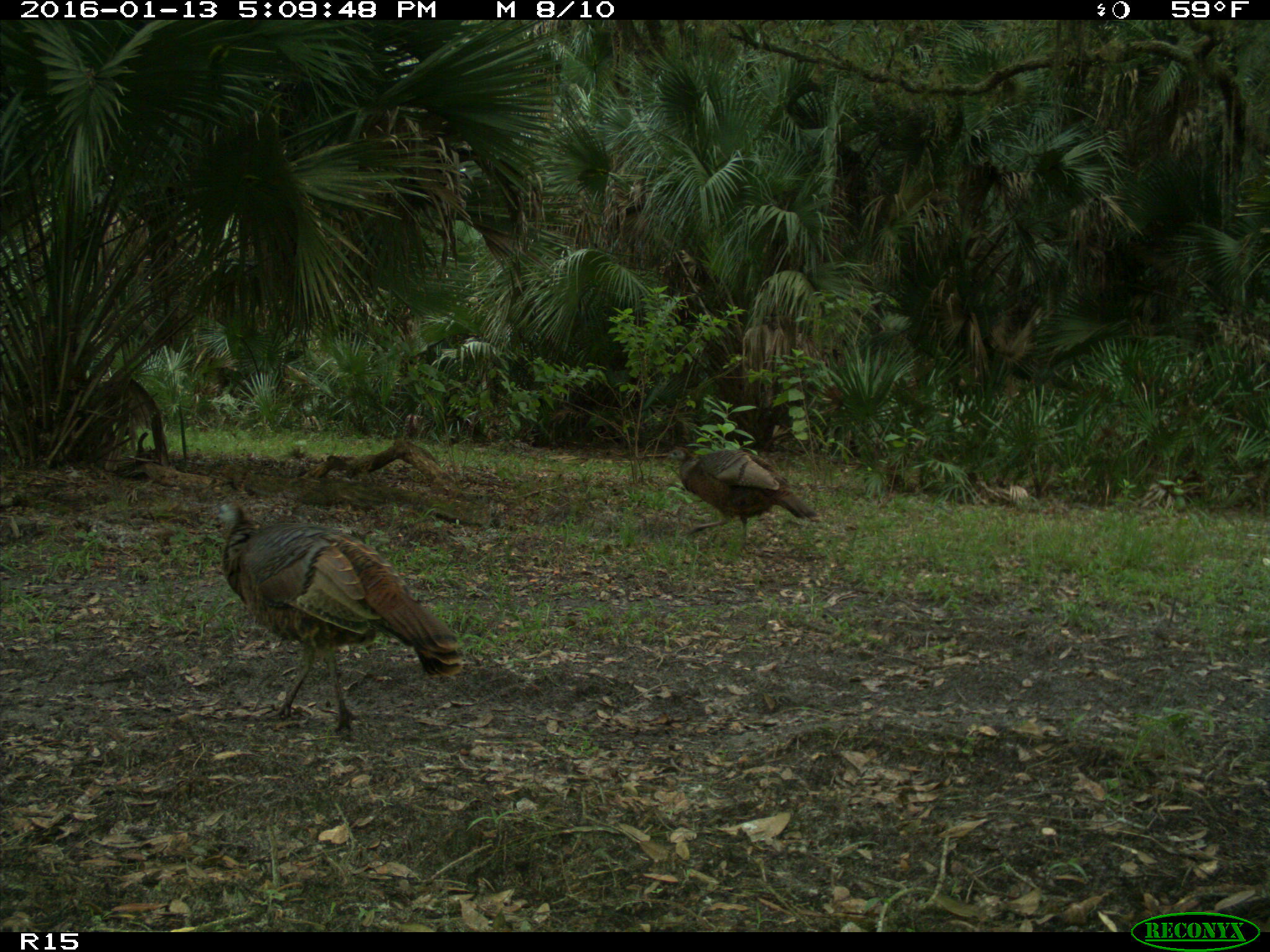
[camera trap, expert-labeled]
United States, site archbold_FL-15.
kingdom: Animalia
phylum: Chordata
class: Aves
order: Galliformes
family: Phasianidae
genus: Meleagris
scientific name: Meleagris gallopavo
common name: wild turkey